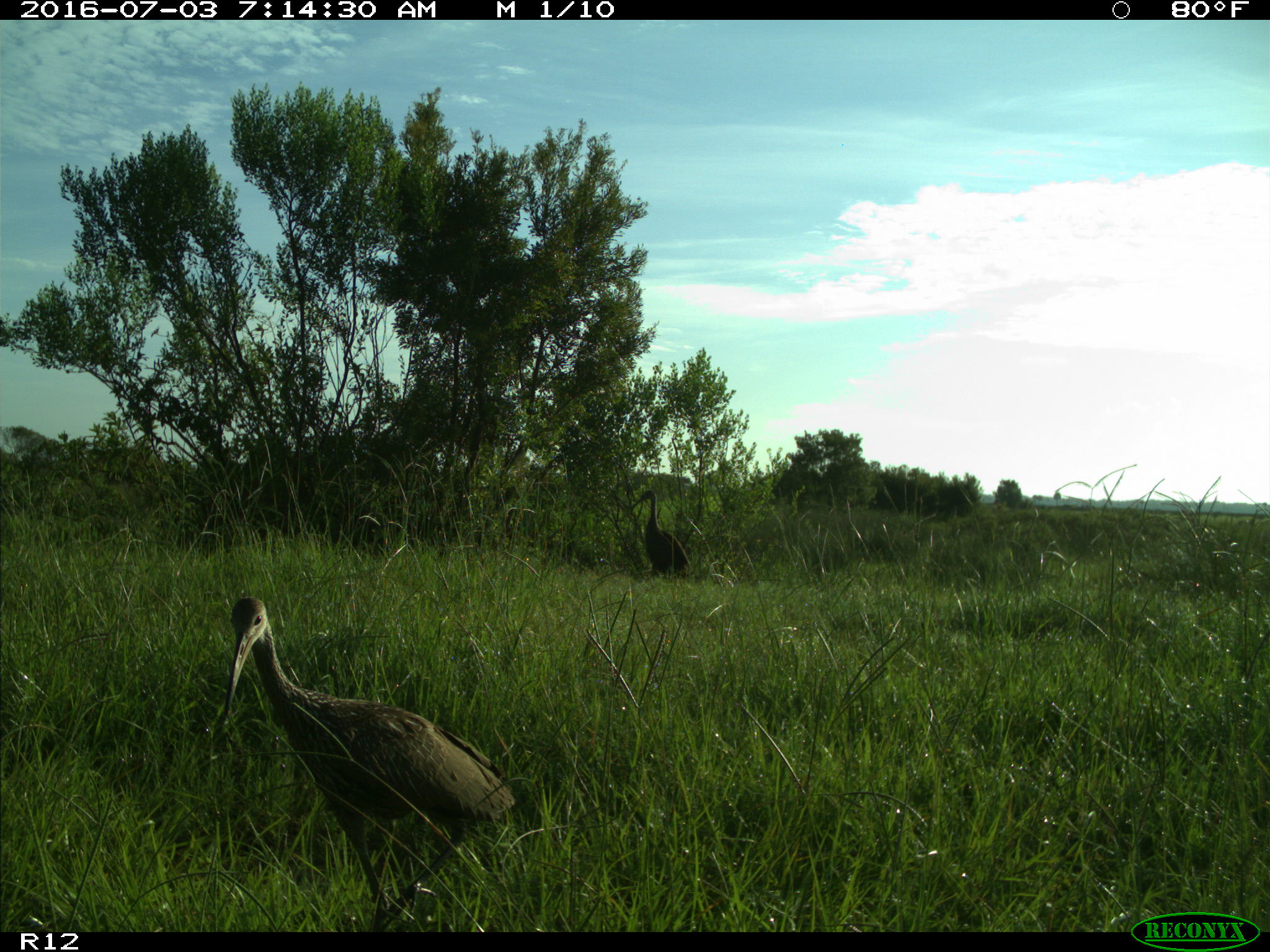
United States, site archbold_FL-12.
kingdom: Animalia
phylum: Chordata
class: Aves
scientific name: Aves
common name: birds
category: unidentified bird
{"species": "unidentified bird (birds) (Aves)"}